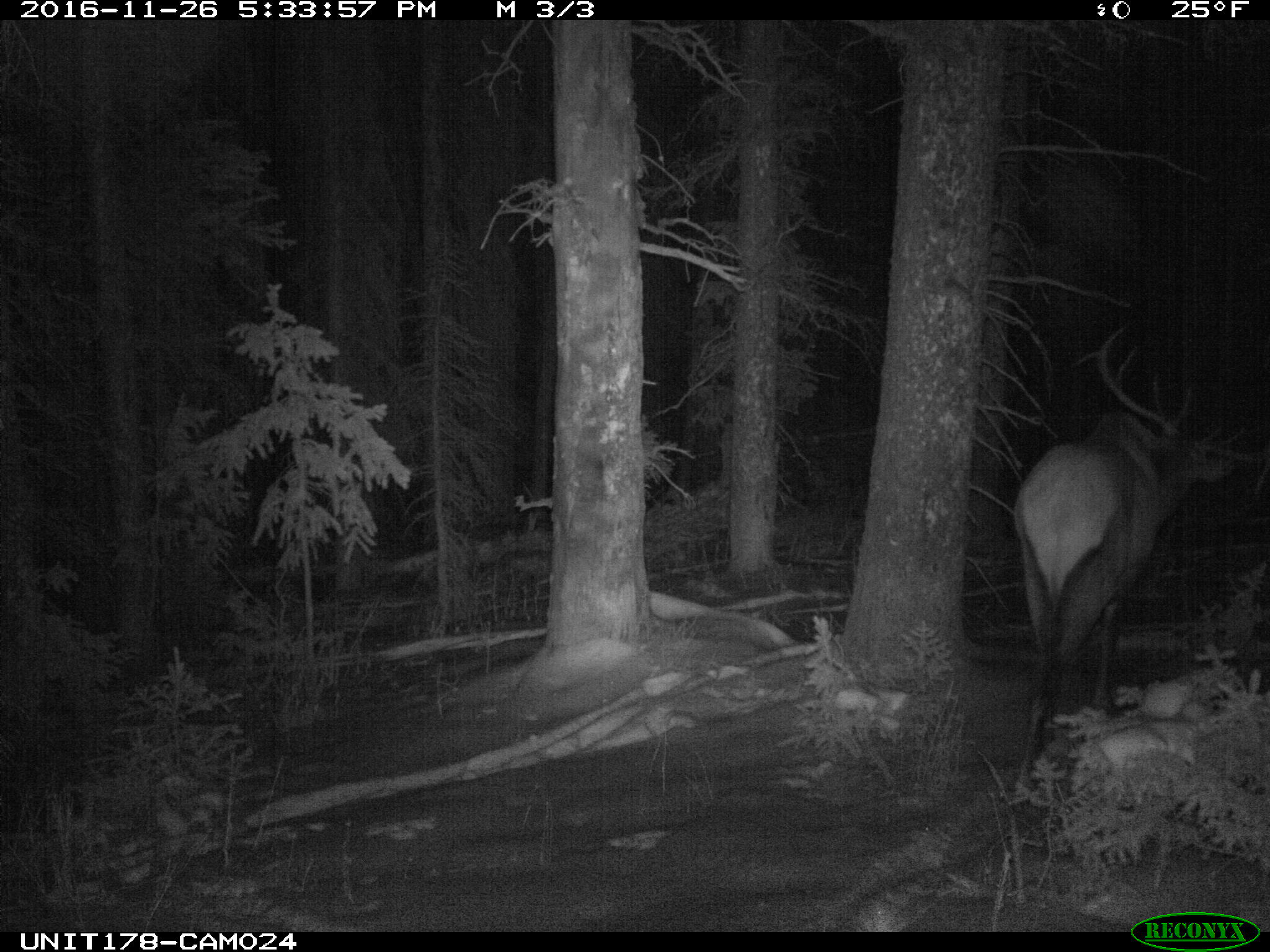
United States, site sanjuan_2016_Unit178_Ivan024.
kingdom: Animalia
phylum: Chordata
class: Mammalia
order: Artiodactyla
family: Cervidae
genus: Cervus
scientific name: Cervus elaphus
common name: red deer